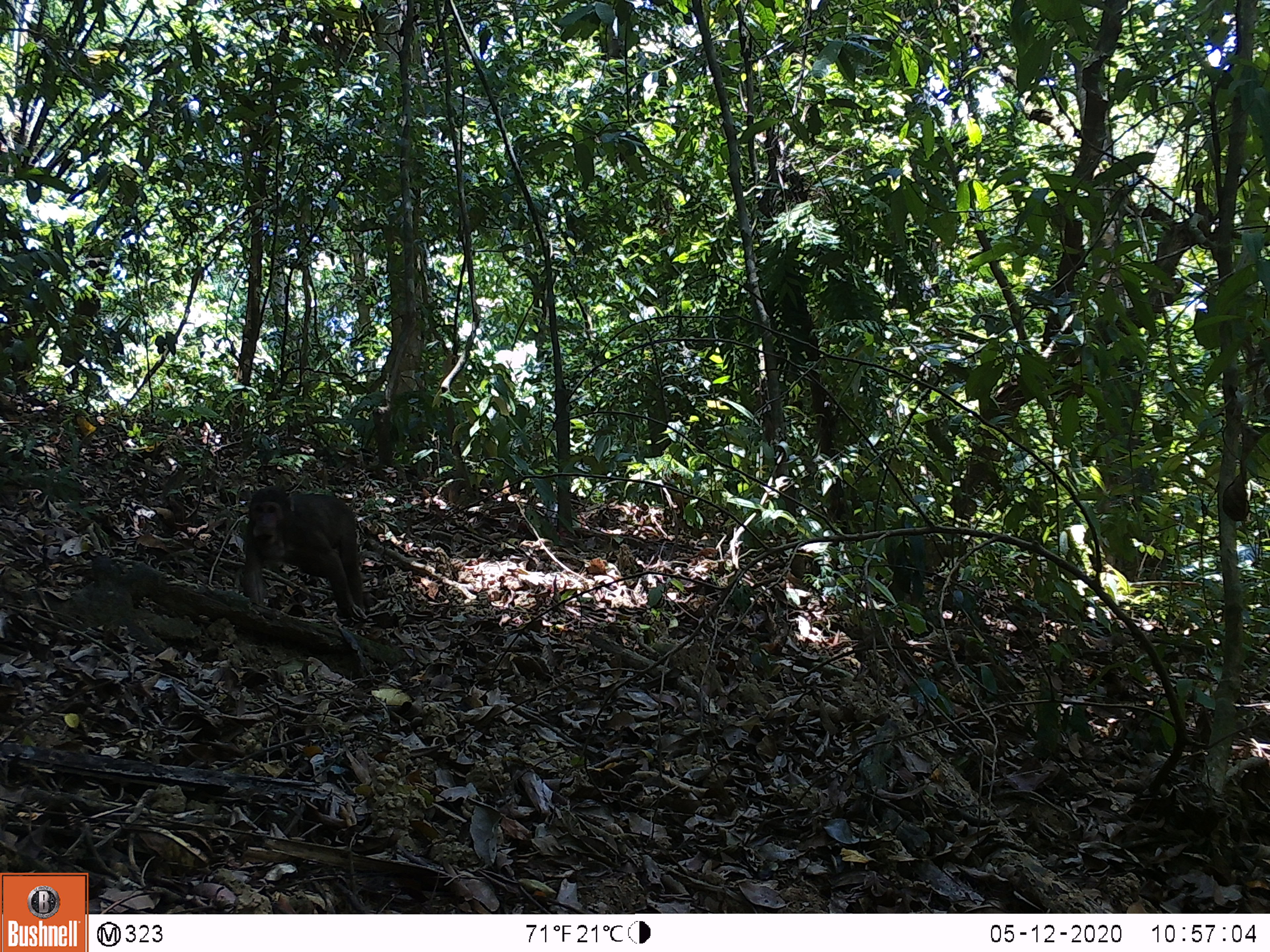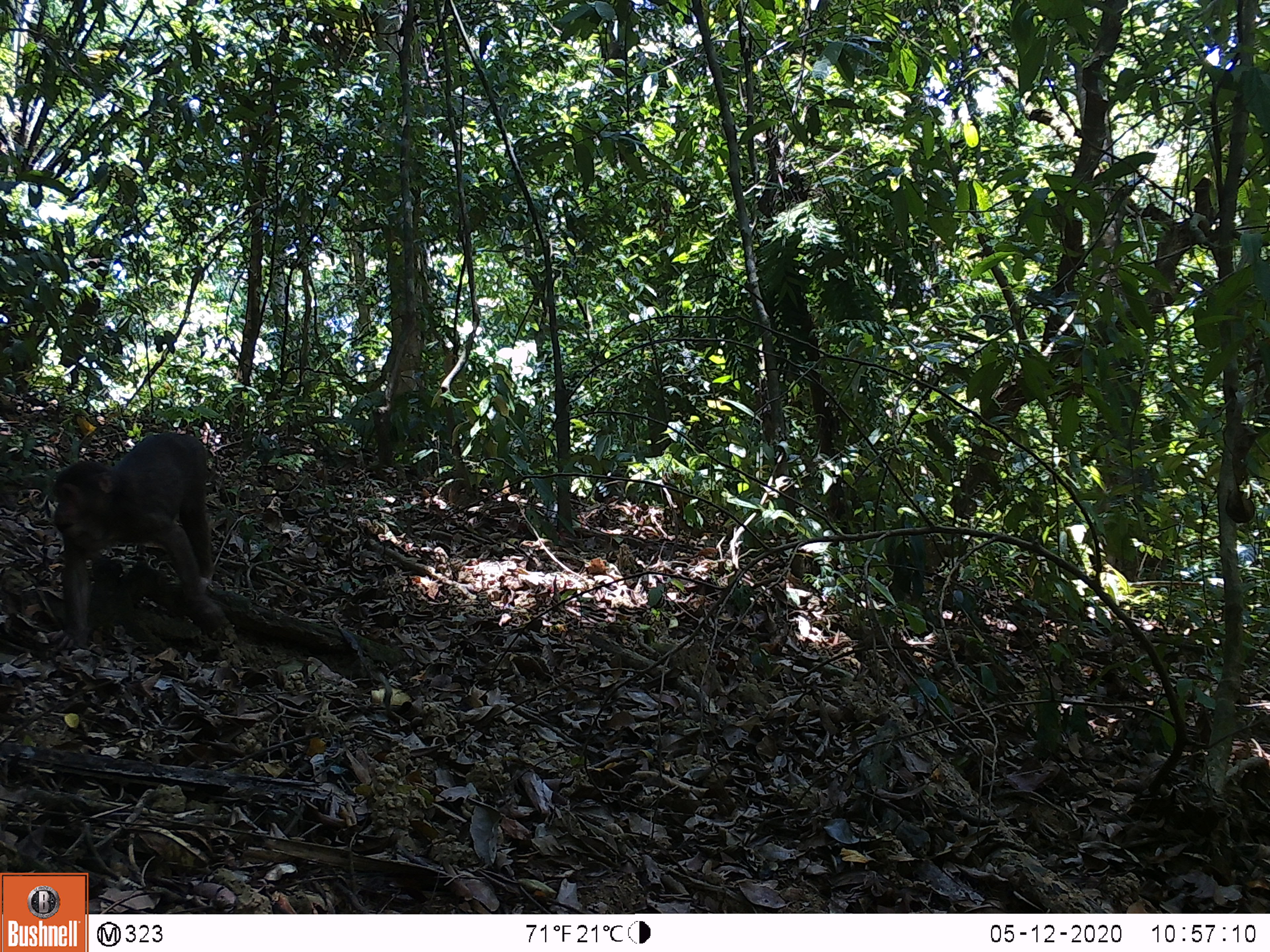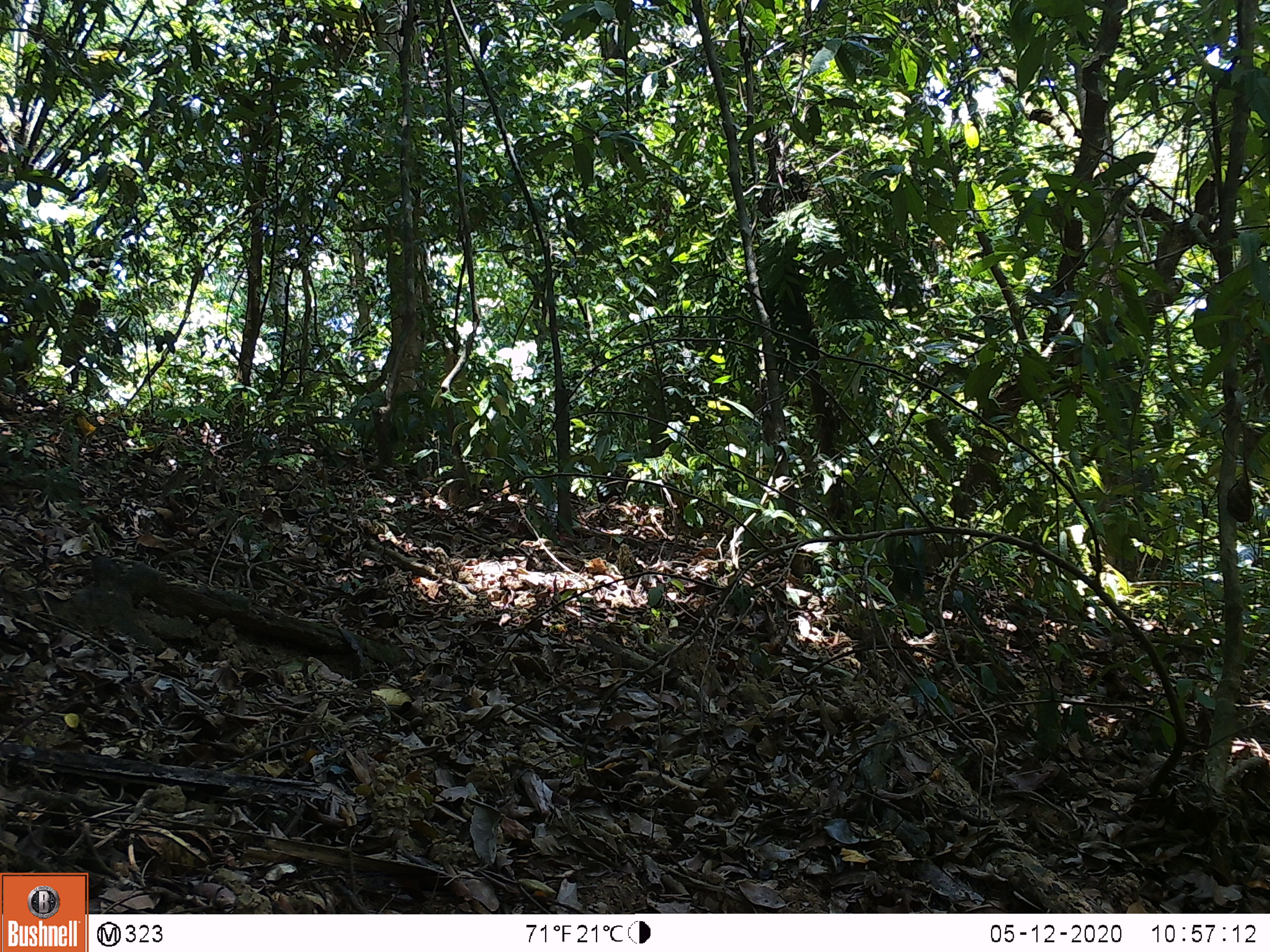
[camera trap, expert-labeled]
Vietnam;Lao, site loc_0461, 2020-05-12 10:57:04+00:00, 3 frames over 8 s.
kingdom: Animalia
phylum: Chordata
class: Mammalia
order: Primates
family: Cercopithecidae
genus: Macaca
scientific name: Macaca arctoides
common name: stump-tailed macaque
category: stump tailed macaque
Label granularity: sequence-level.